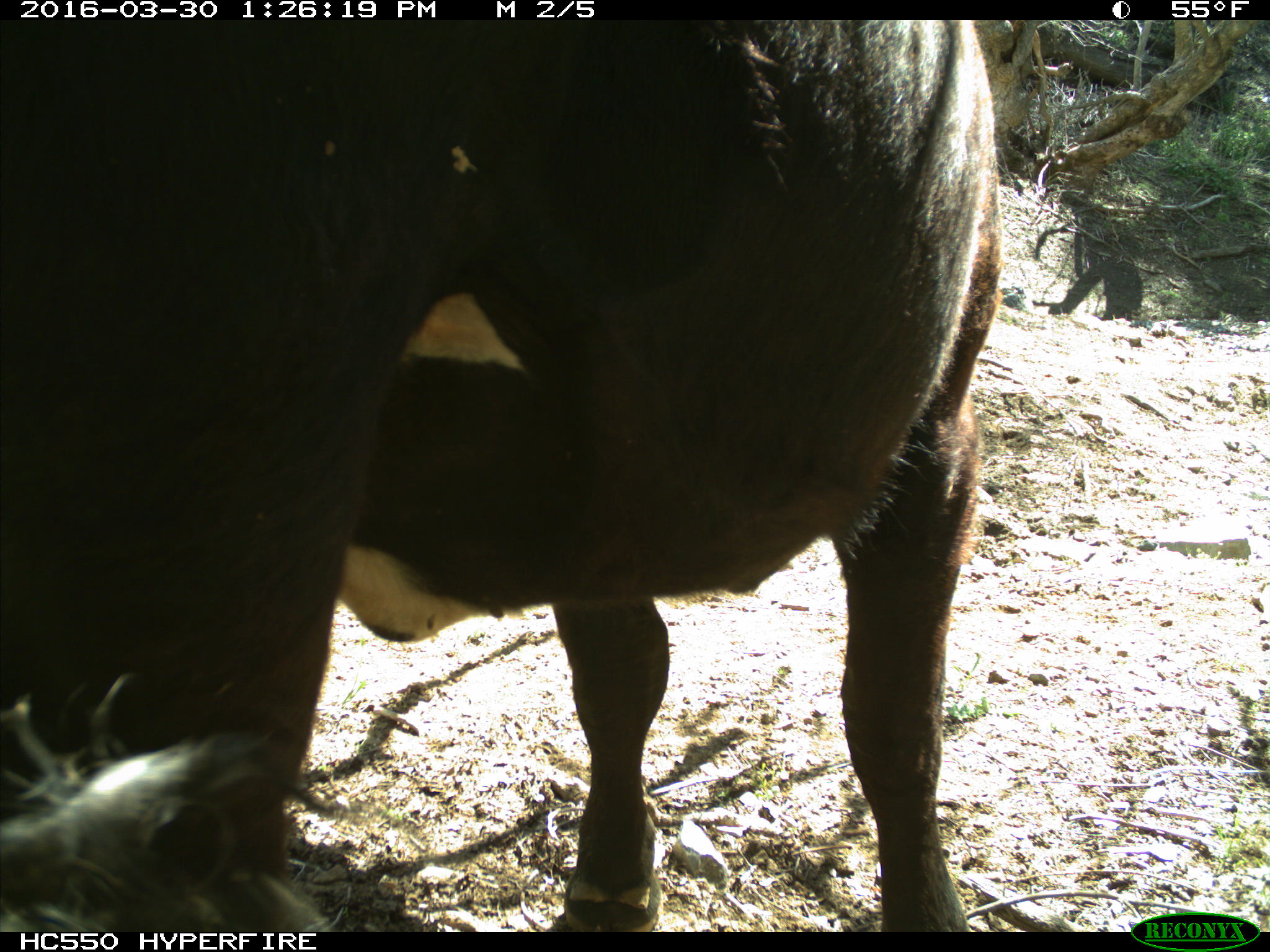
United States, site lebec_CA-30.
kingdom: Animalia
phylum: Chordata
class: Mammalia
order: Artiodactyla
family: Bovidae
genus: Bos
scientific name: Bos taurus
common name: domestic cow